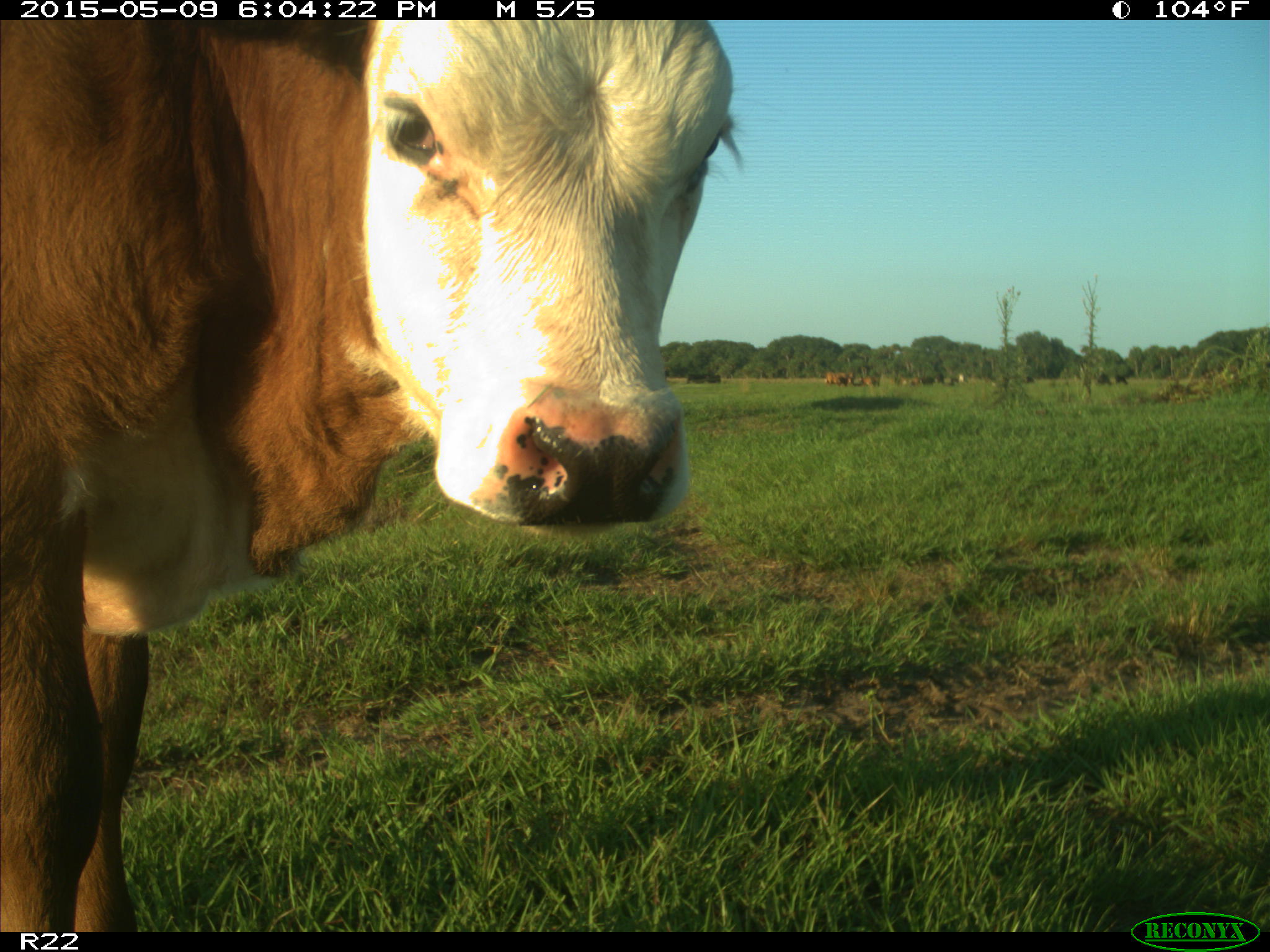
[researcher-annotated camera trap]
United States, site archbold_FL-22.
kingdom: Animalia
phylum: Chordata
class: Mammalia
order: Artiodactyla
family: Bovidae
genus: Bos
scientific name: Bos taurus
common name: domestic cow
Bos taurus (domestic cow).